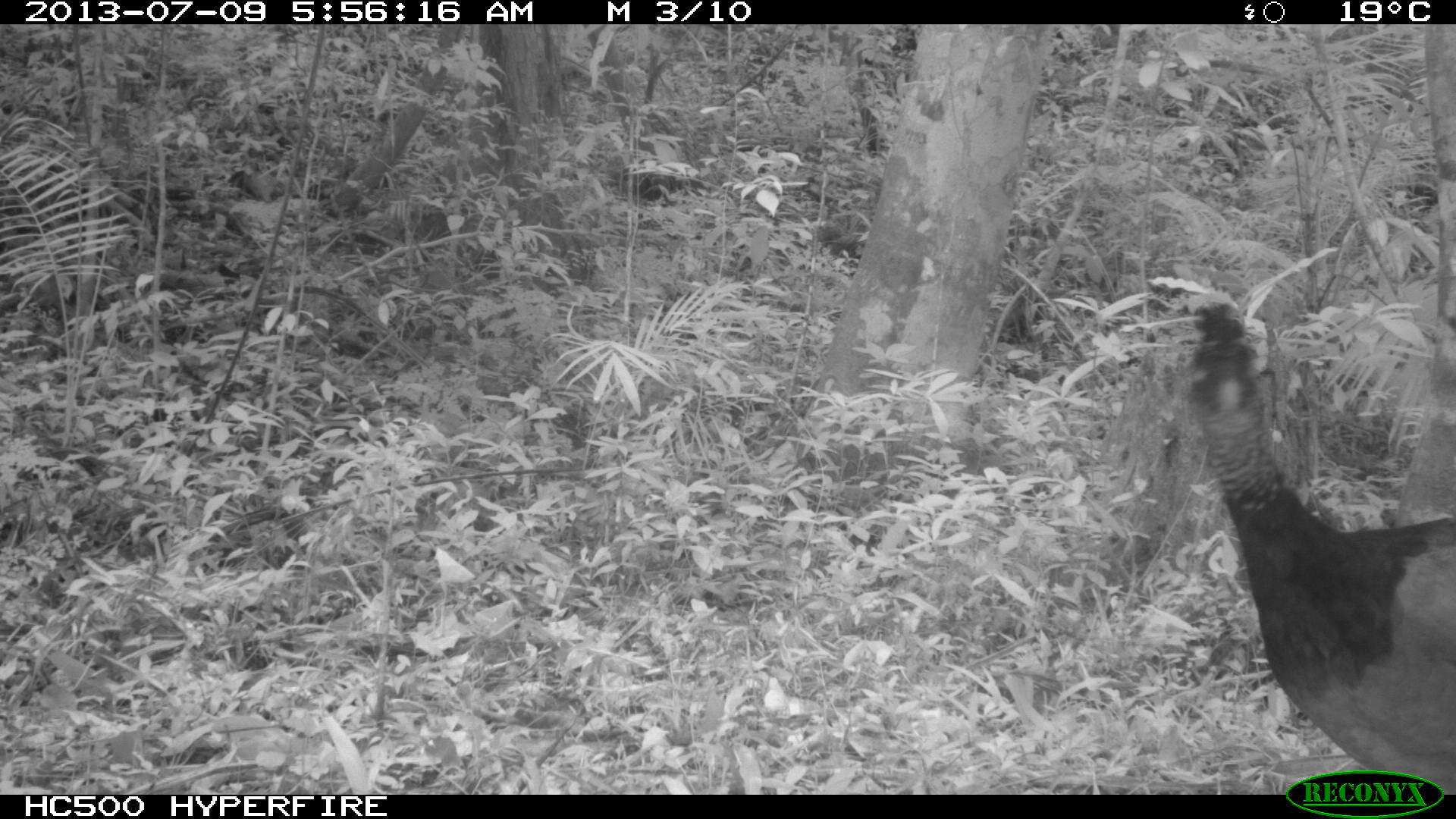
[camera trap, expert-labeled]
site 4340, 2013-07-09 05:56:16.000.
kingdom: Animalia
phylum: Chordata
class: Aves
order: Galliformes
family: Cracidae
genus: Crax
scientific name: Crax rubra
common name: great curassow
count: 1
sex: female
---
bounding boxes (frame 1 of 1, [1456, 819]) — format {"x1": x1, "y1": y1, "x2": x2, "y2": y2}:
crax rubra: {"x1": 1180, "y1": 299, "x2": 1456, "y2": 794}